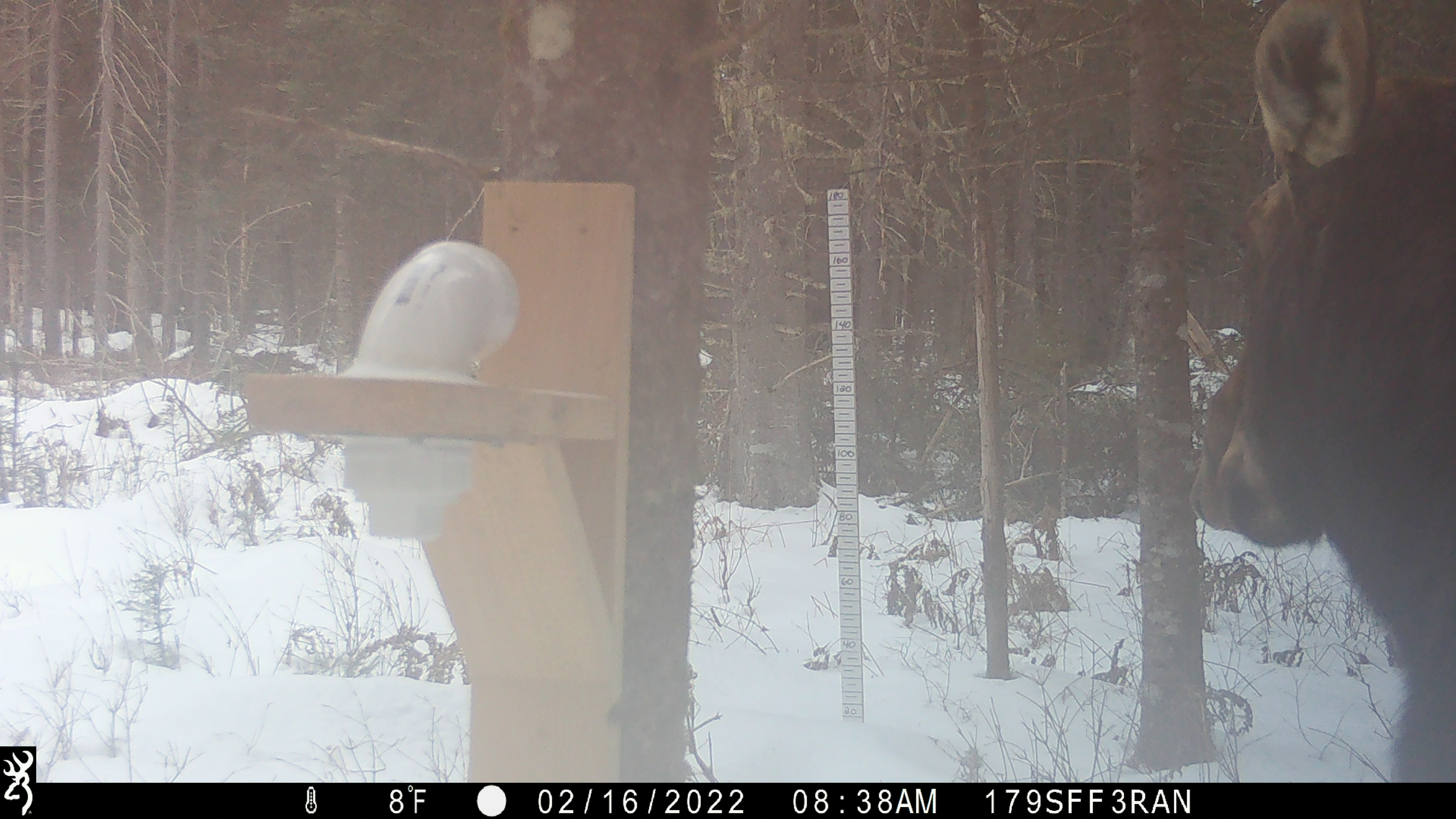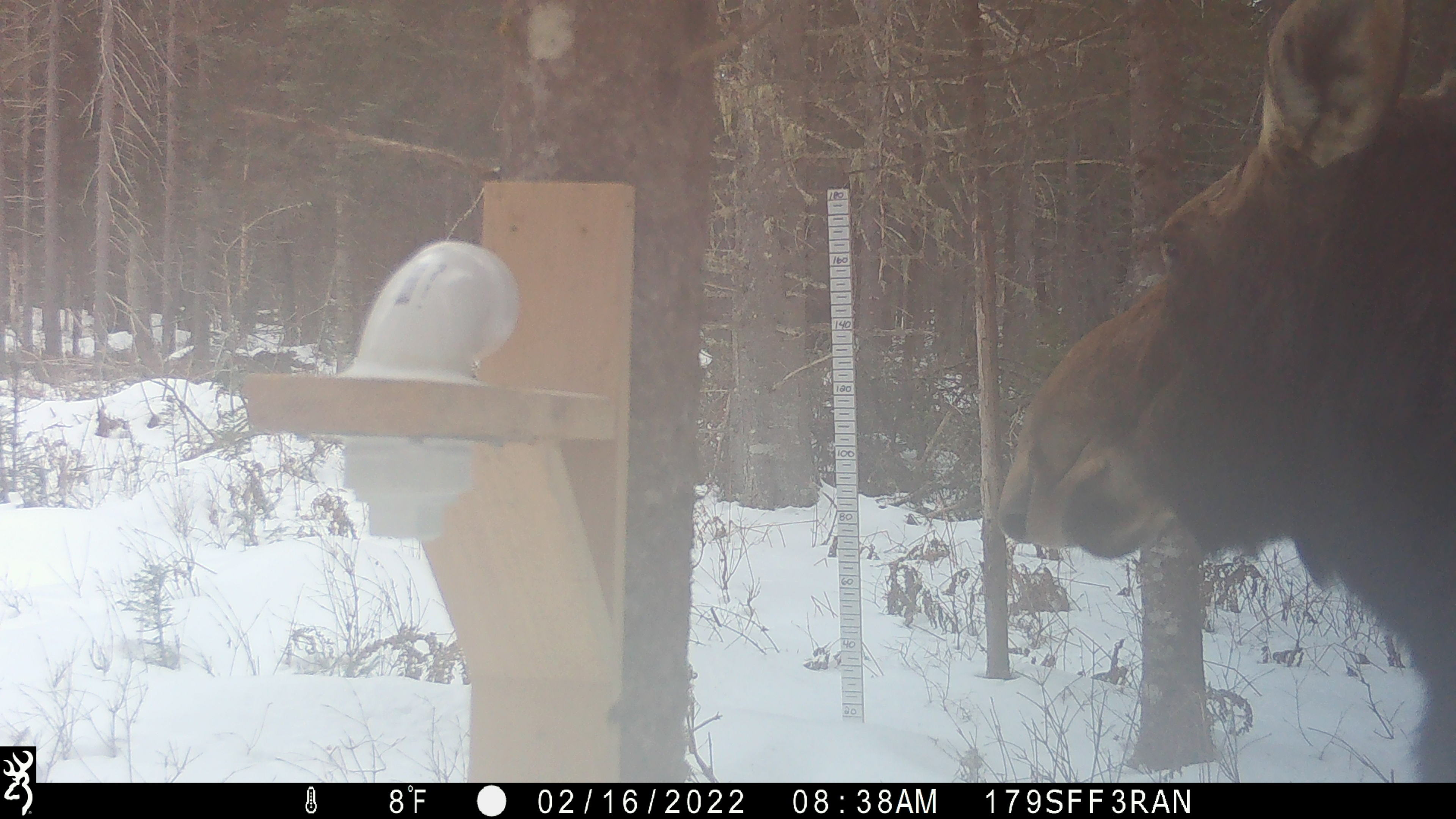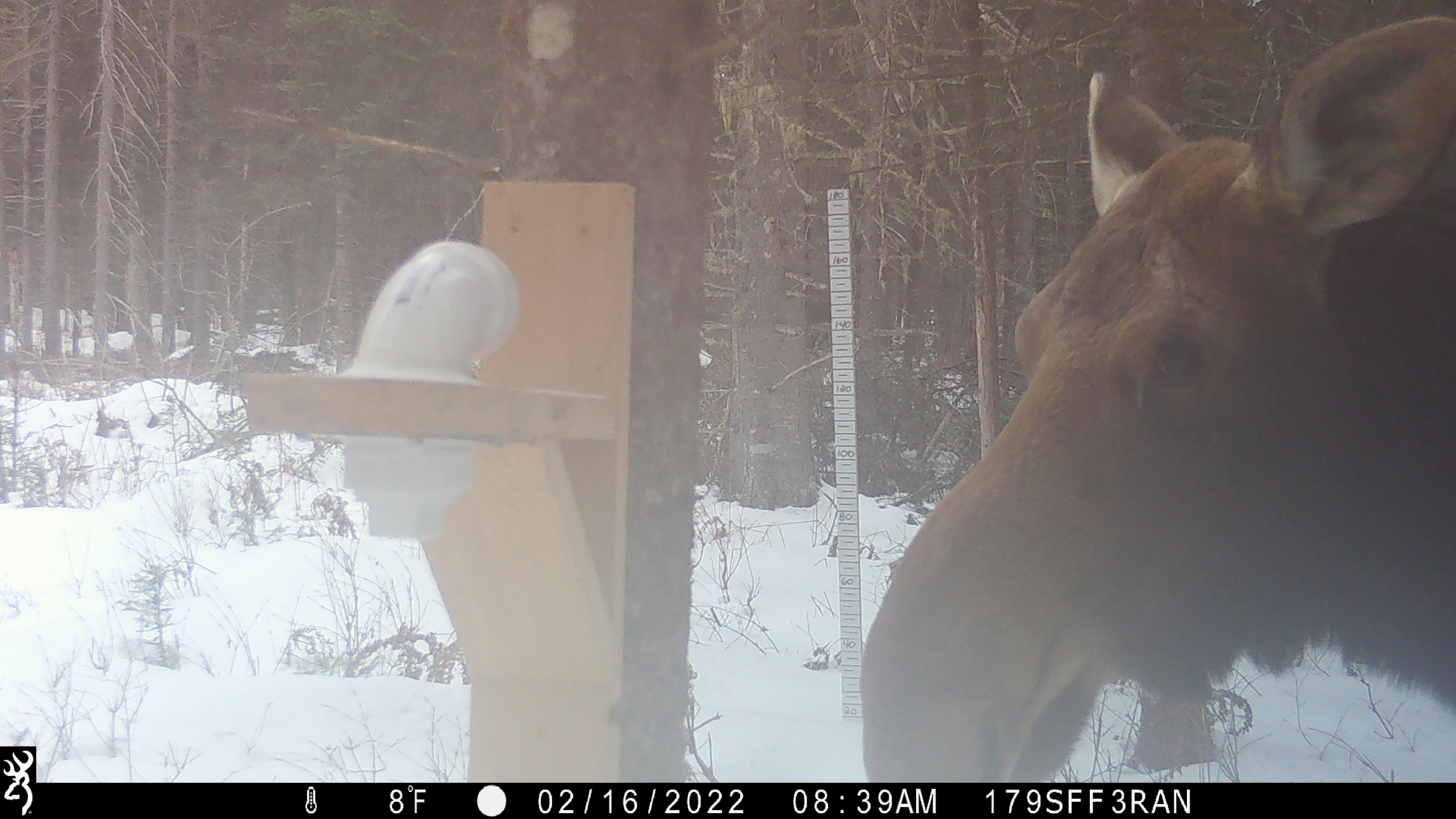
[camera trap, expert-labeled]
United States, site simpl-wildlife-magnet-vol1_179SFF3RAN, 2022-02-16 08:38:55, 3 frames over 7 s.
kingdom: Animalia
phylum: Chordata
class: Mammalia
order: Artiodactyla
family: Cervidae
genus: Alces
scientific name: Alces alces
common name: moose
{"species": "moose (Alces alces)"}